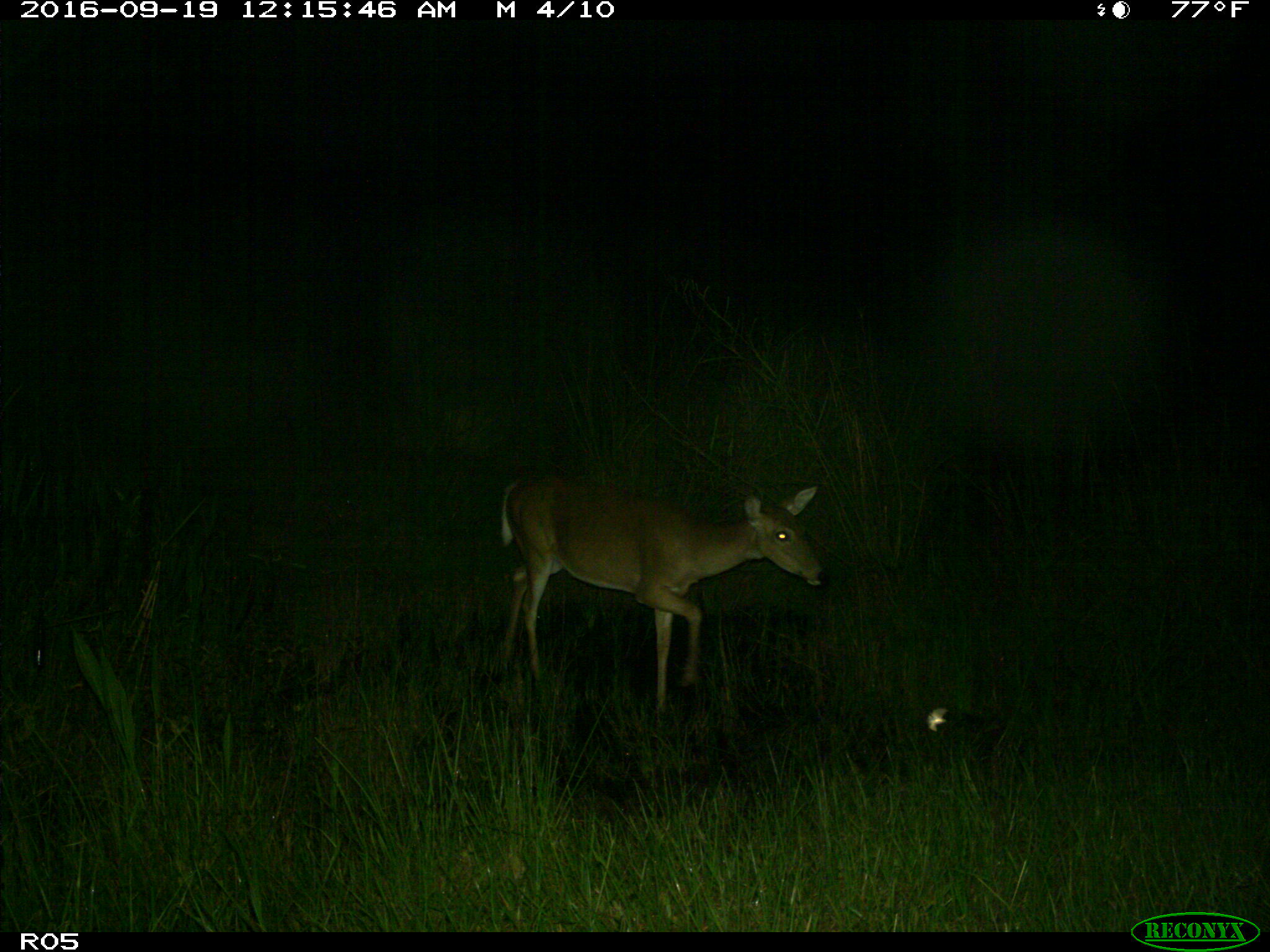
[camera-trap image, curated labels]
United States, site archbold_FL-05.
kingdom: Animalia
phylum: Chordata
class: Mammalia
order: Artiodactyla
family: Cervidae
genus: Odocoileus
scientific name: Odocoileus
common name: deer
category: unidentified deer